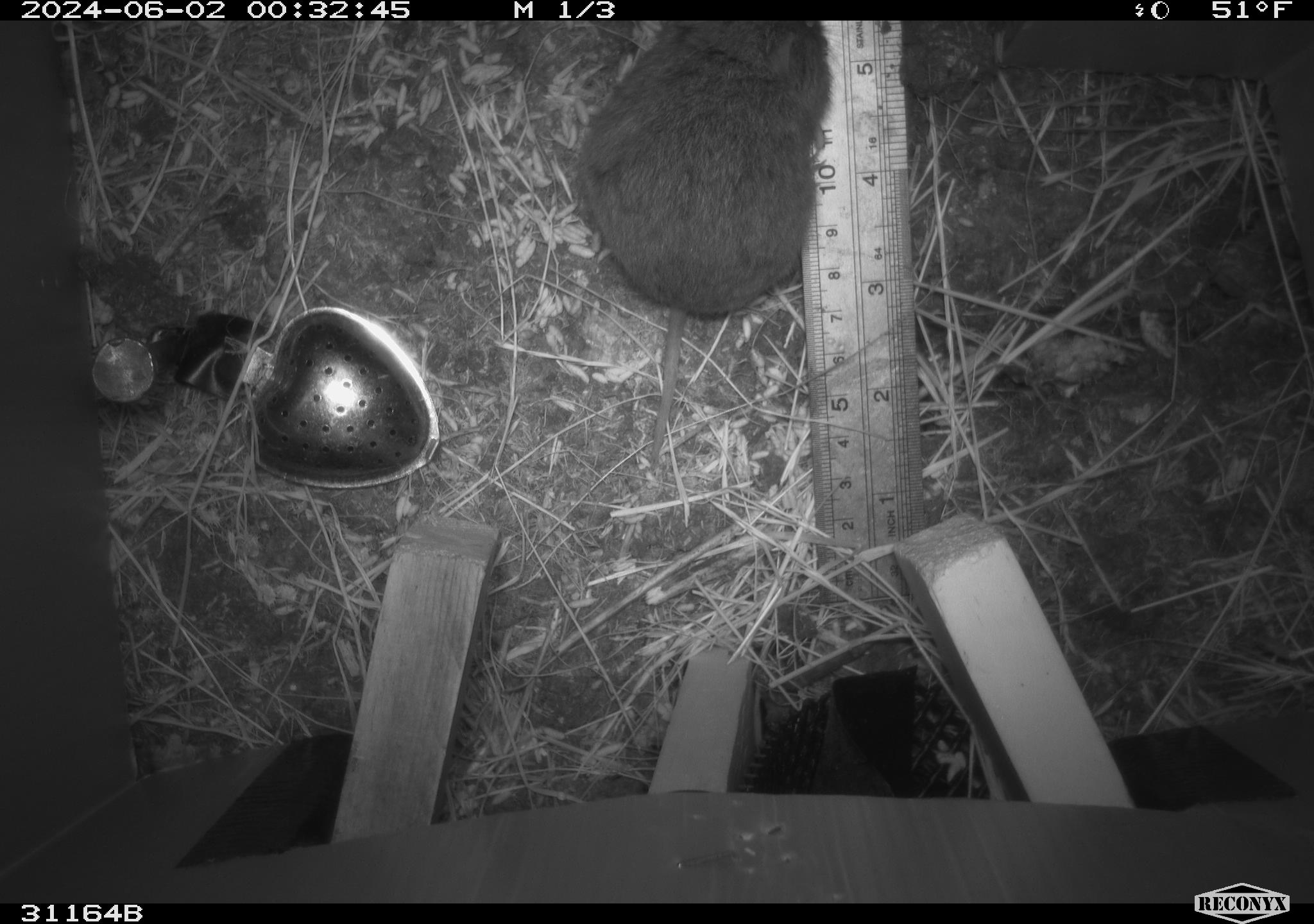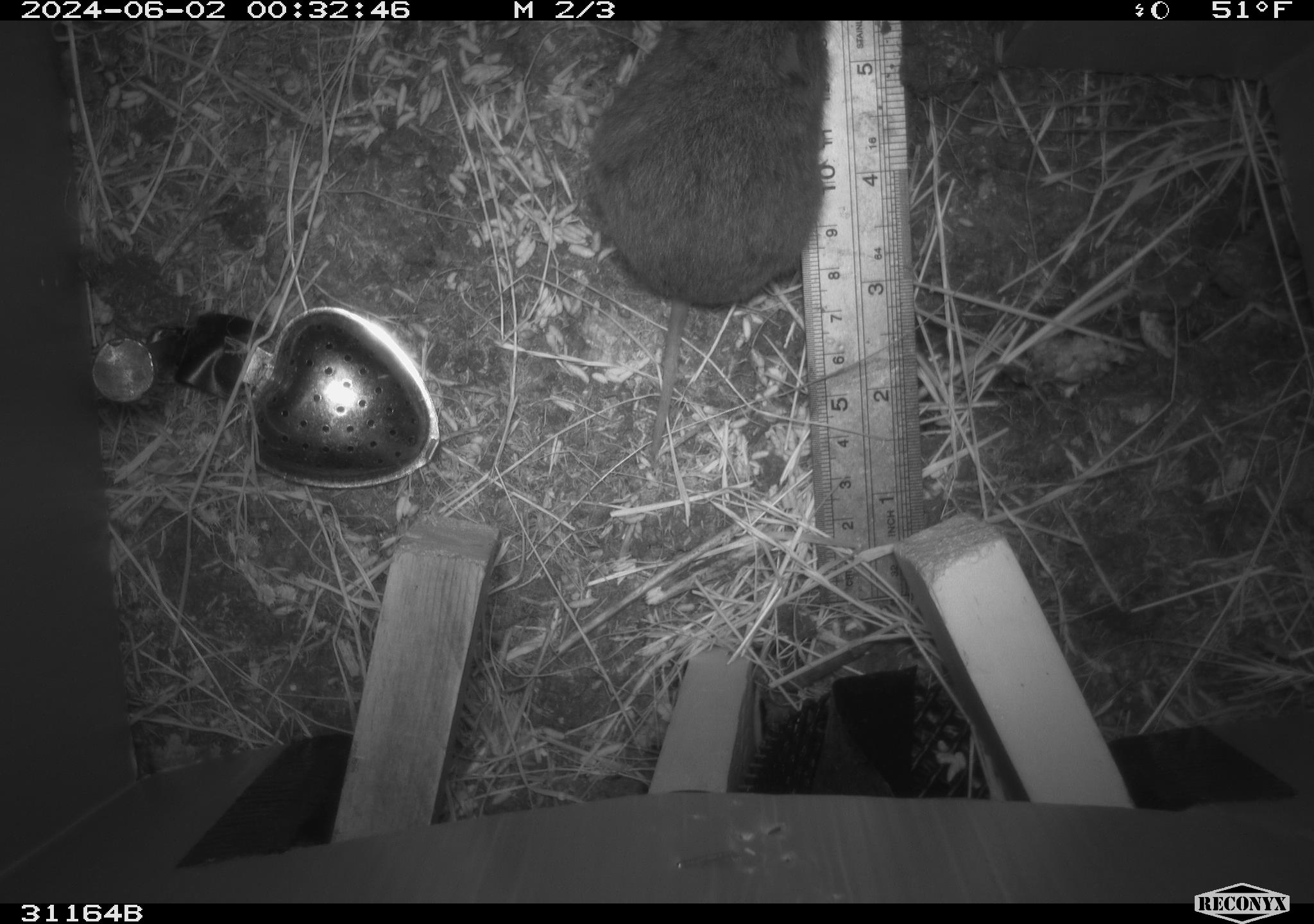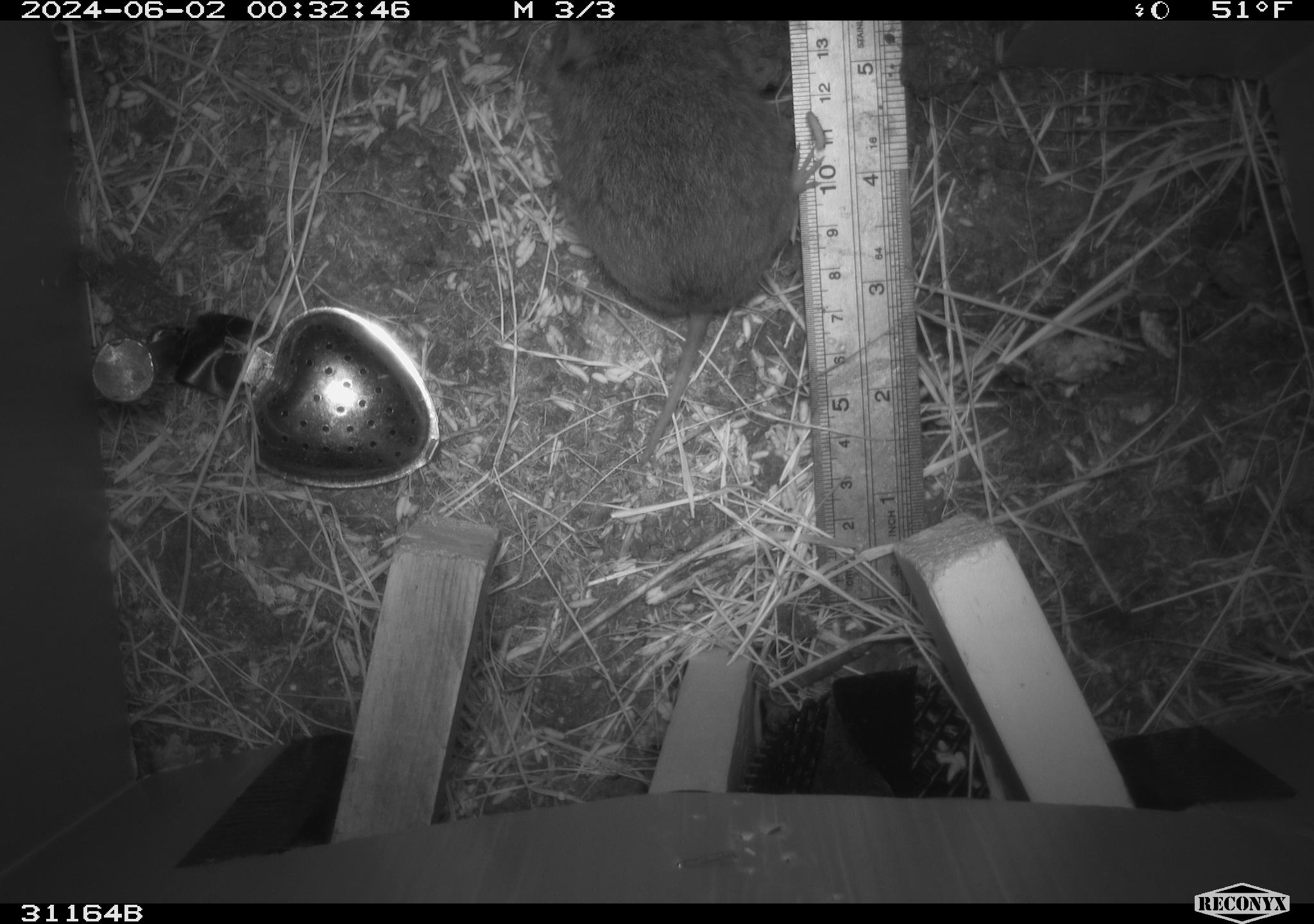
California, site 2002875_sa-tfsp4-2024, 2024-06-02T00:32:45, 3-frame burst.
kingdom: Animalia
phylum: Chordata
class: Mammalia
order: Rodentia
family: Cricetidae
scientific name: Arvicolinae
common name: voles, lemmings, and muskrats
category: arvicolinae subfamily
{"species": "arvicolinae subfamily (voles, lemmings, and muskrats) (Arvicolinae)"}